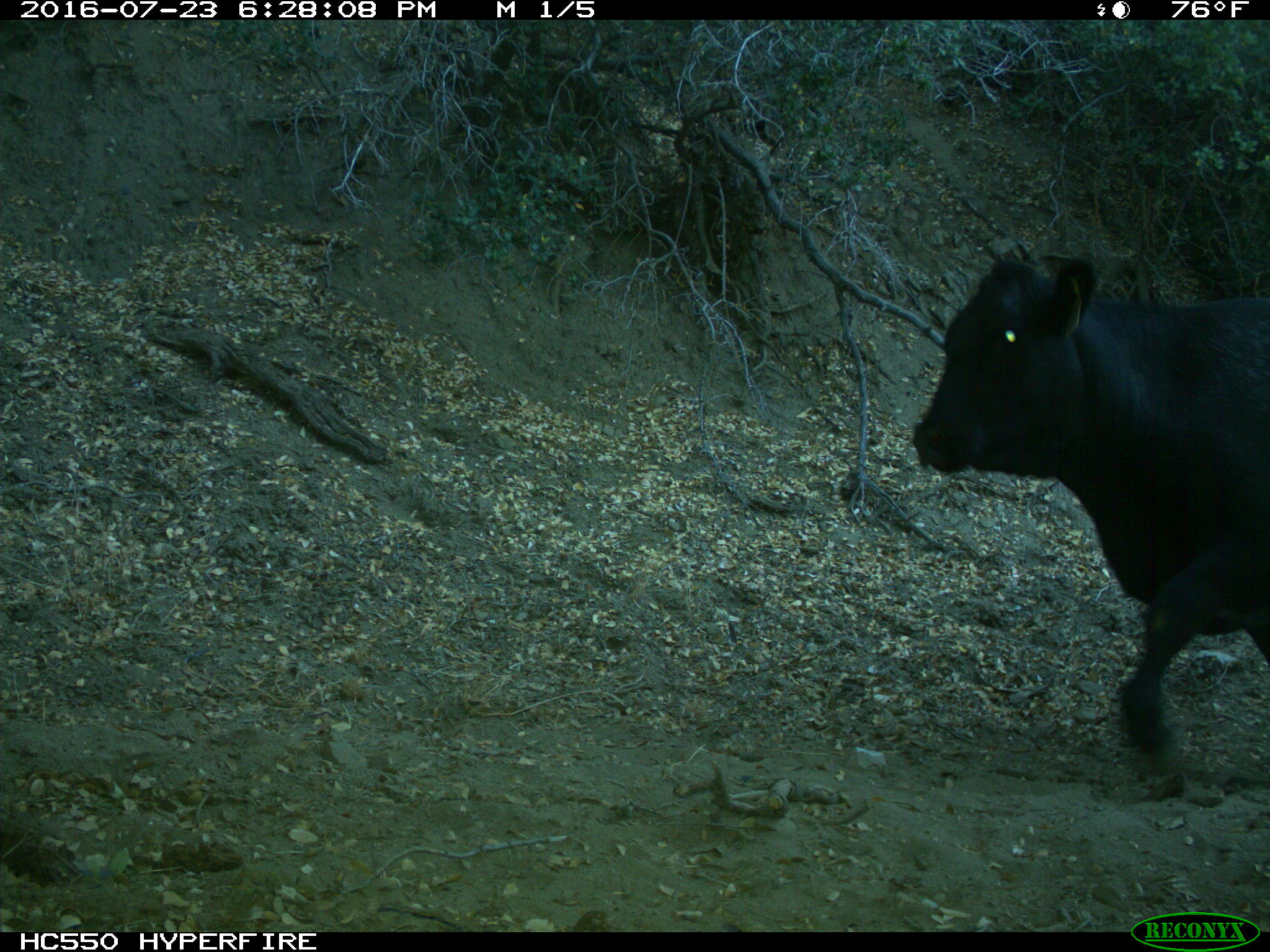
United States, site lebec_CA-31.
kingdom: Animalia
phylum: Chordata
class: Mammalia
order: Artiodactyla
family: Bovidae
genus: Bos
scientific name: Bos taurus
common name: domestic cow